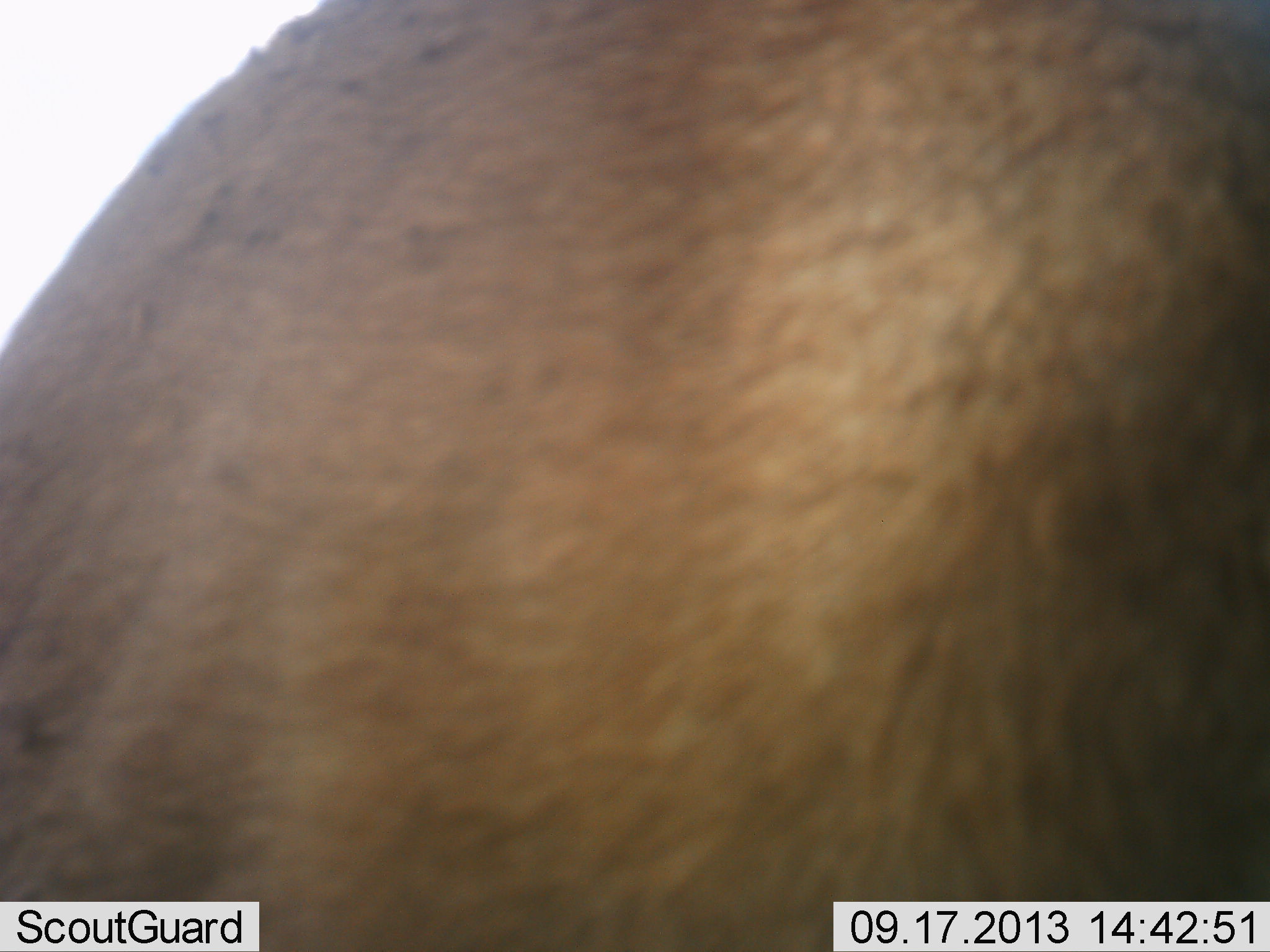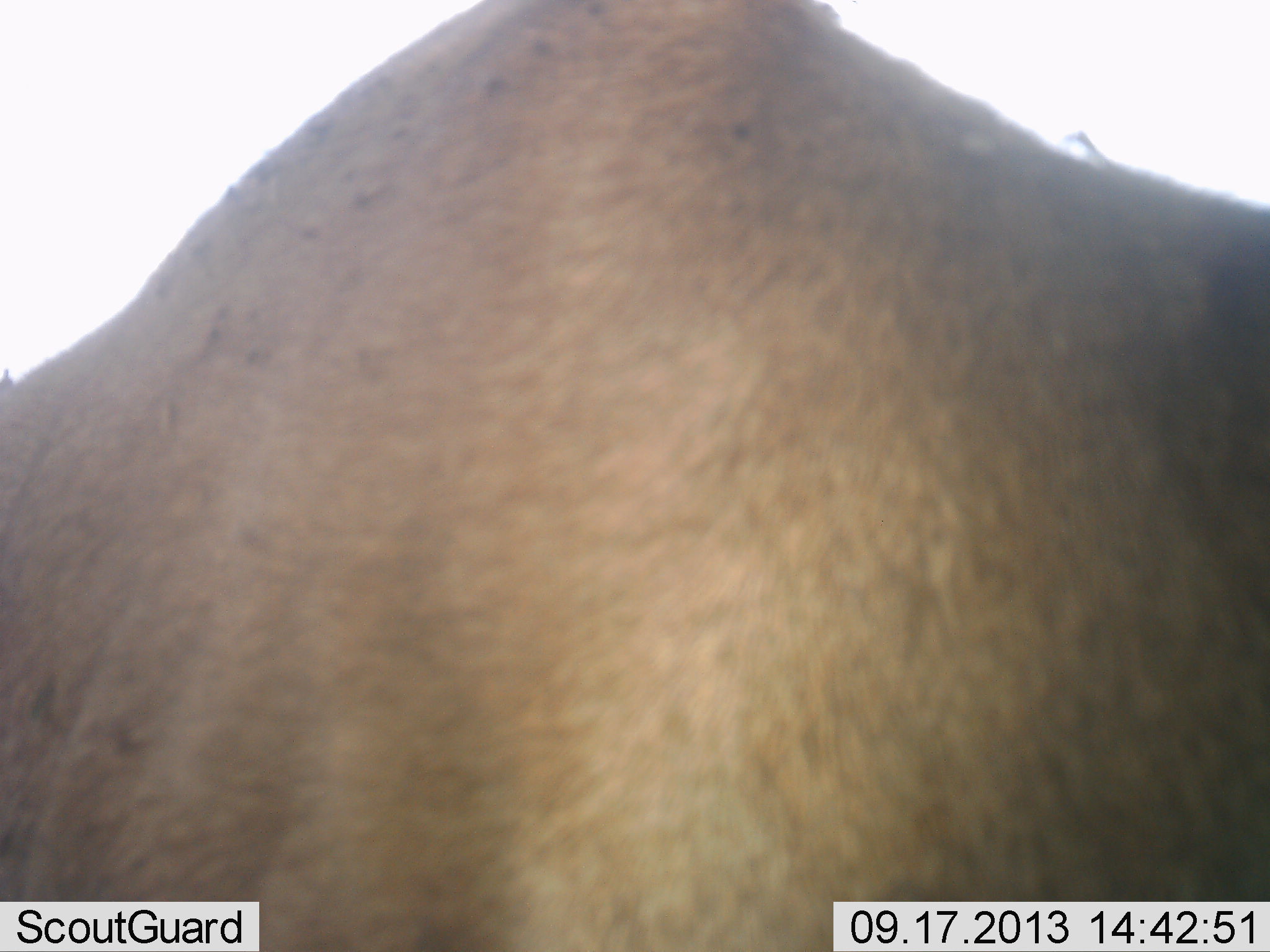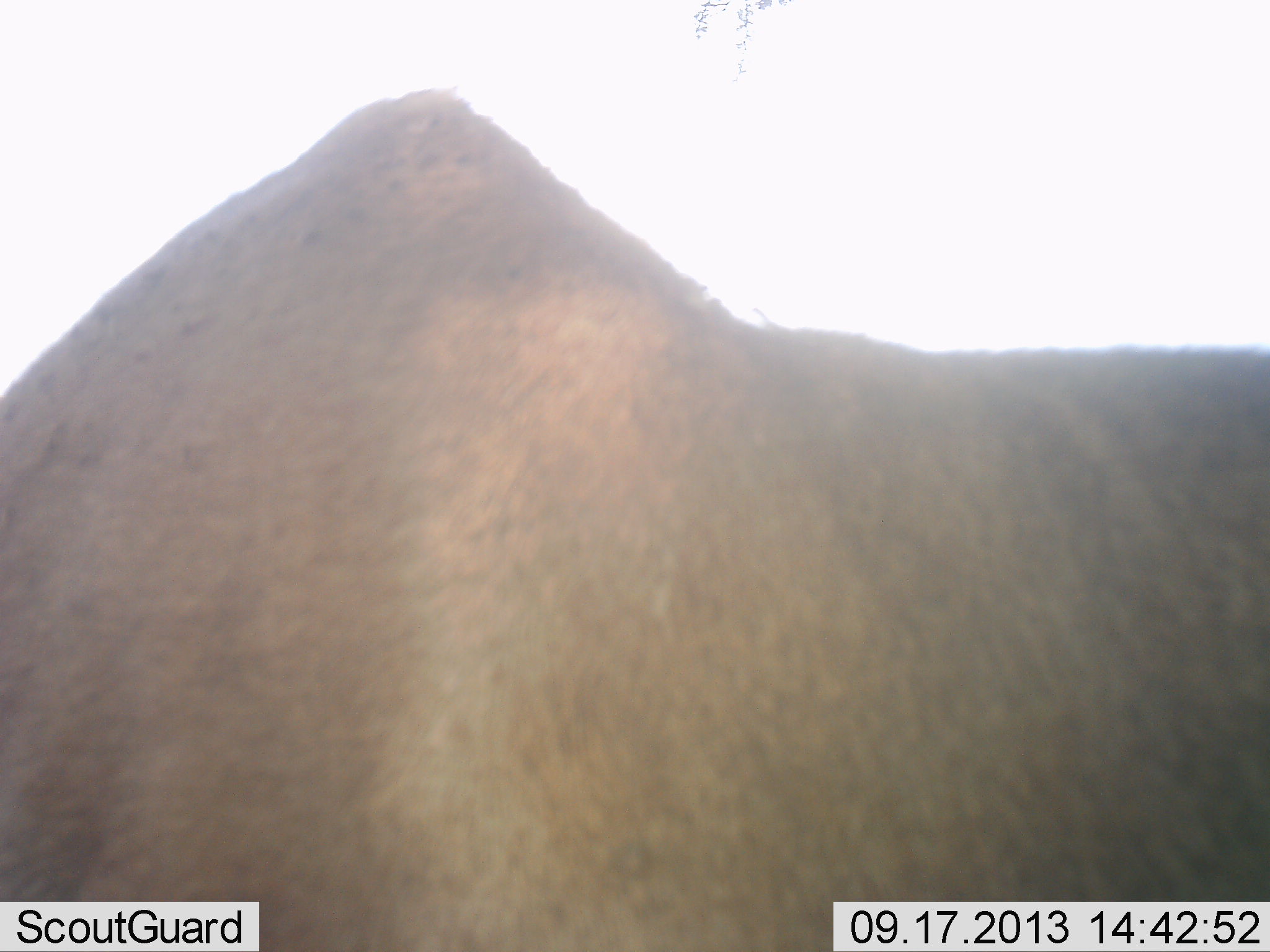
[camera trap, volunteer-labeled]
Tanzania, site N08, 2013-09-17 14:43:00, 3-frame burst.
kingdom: Animalia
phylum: Chordata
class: Mammalia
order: Artiodactyla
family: Bovidae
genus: Alcelaphus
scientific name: Alcelaphus buselaphus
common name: hartebeest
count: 1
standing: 100%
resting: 0%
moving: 12%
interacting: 0%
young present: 0%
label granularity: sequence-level